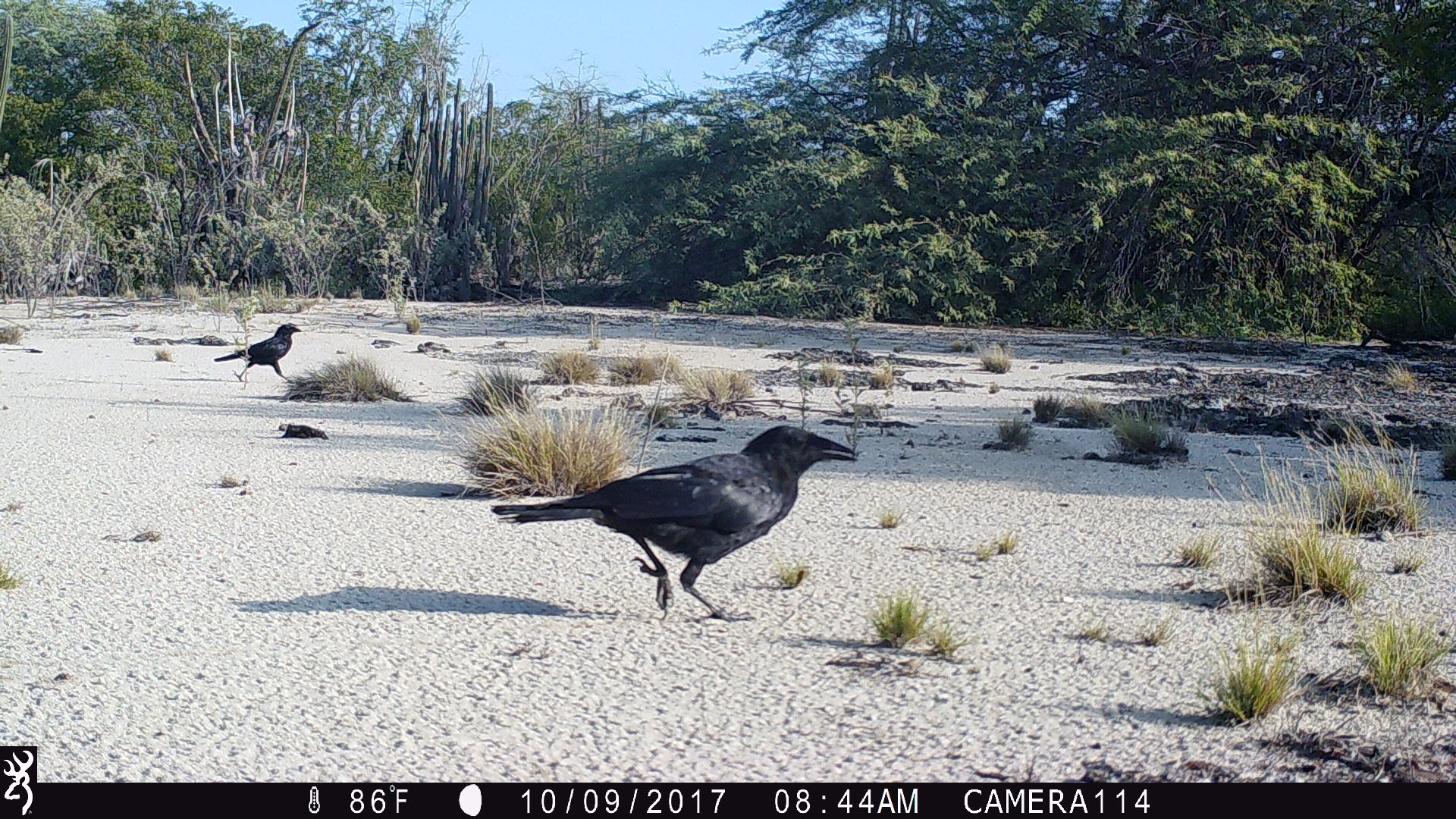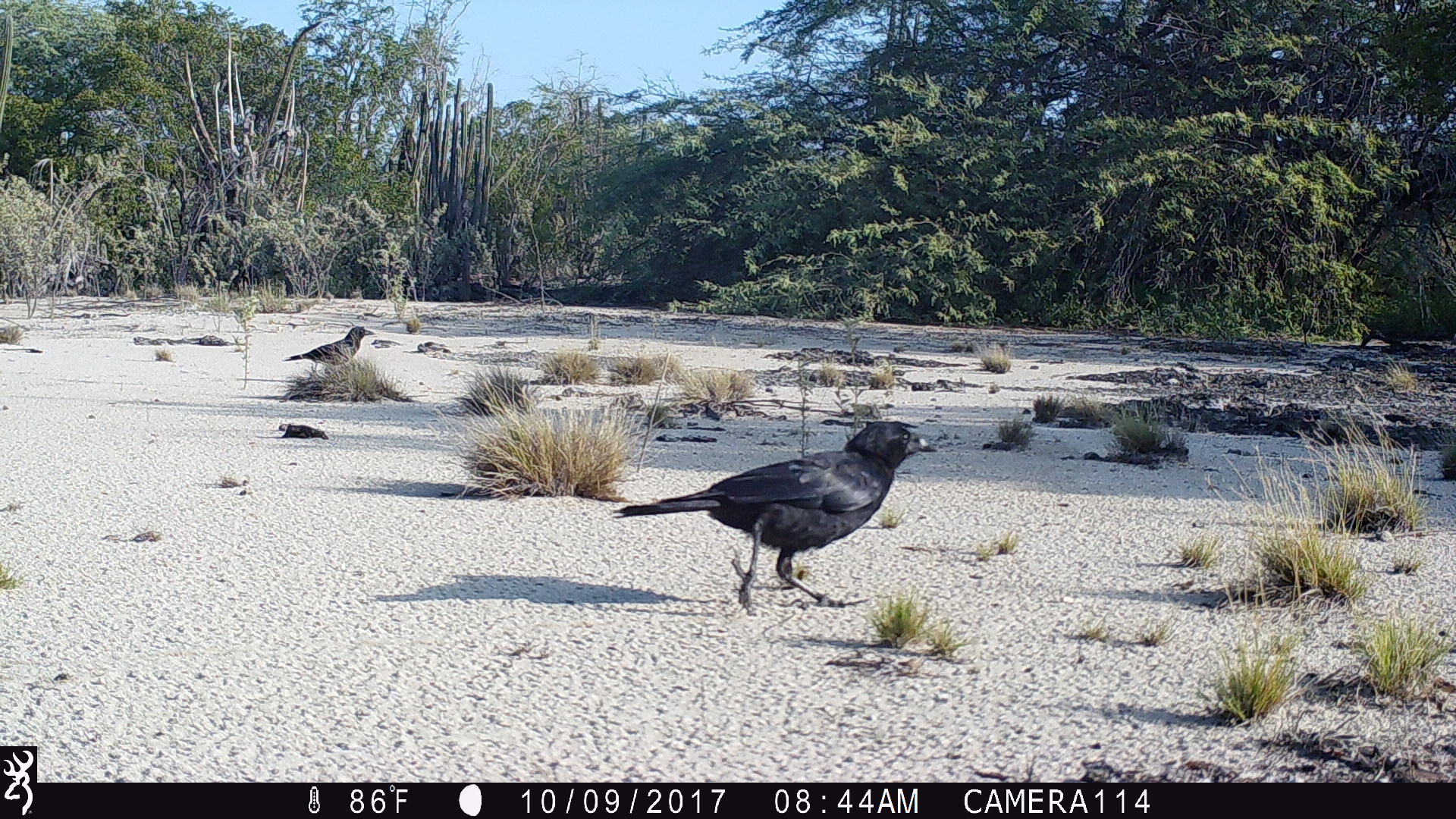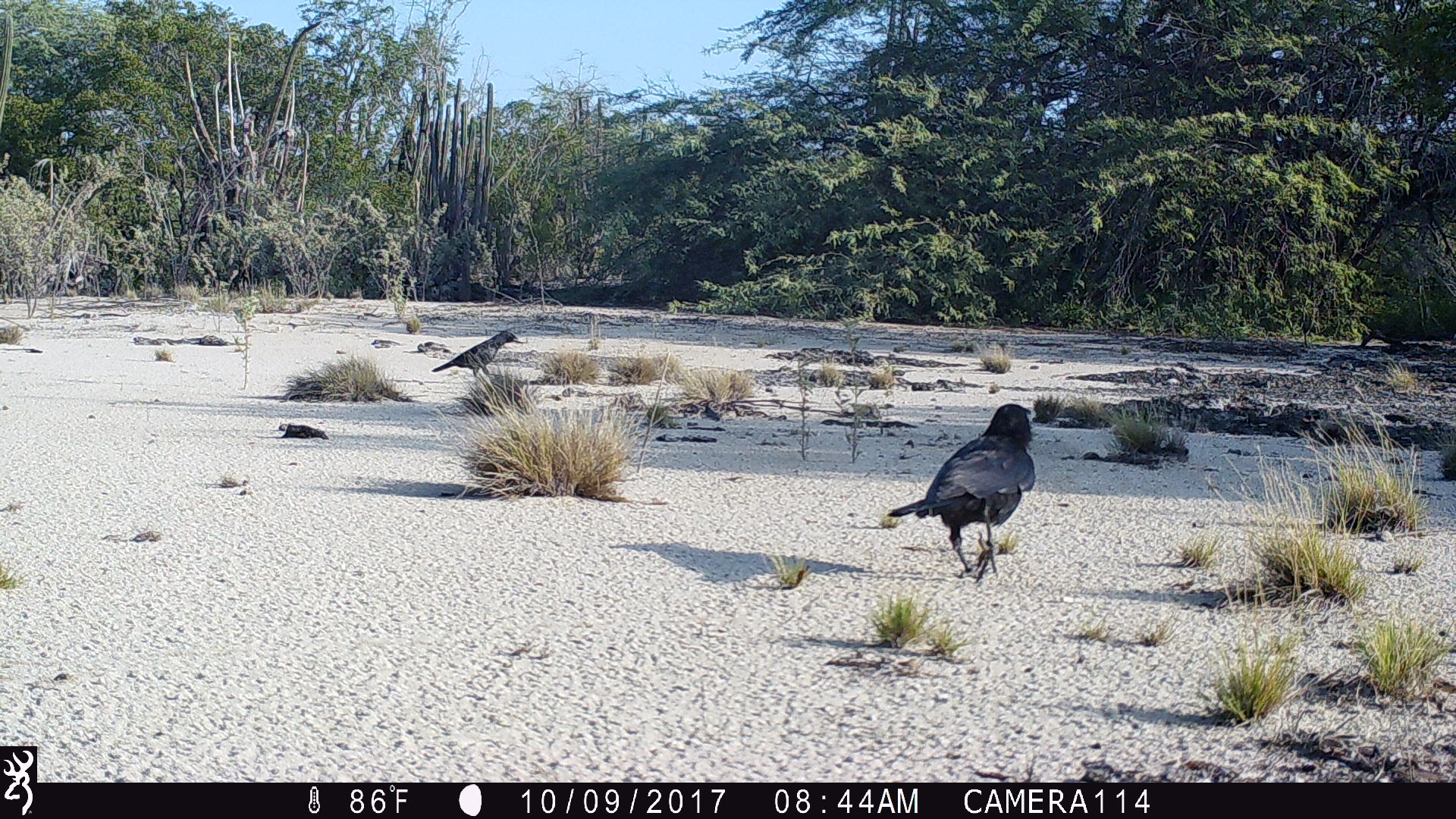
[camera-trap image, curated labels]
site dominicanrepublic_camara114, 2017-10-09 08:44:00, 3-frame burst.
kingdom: Animalia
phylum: Chordata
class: Aves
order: Passeriformes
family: Corvidae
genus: Corvus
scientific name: Corvus corax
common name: raven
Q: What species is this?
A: Raven (Corvus corax).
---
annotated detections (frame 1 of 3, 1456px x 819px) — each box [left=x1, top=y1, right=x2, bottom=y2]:
raven: [left=454, top=417, right=863, bottom=623]; [left=209, top=321, right=301, bottom=383]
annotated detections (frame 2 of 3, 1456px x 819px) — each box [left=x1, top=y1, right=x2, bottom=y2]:
raven: [left=609, top=418, right=934, bottom=610]; [left=282, top=321, right=381, bottom=370]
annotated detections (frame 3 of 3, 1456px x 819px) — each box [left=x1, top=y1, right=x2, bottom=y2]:
raven: [left=878, top=402, right=1038, bottom=585]; [left=427, top=328, right=521, bottom=380]